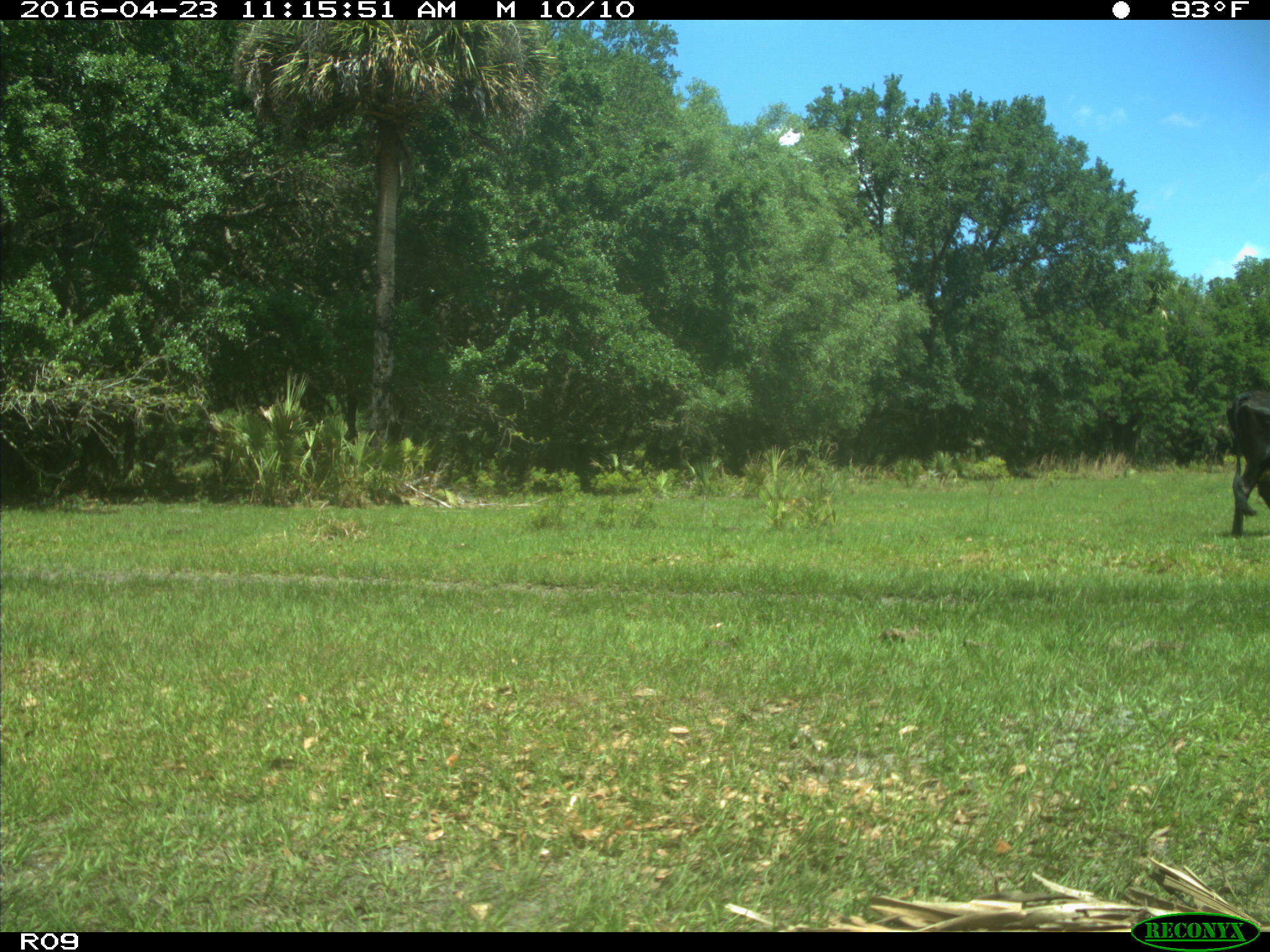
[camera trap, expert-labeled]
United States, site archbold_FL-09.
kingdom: Animalia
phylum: Chordata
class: Mammalia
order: Artiodactyla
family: Bovidae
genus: Bos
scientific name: Bos taurus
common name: domestic cow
Bos taurus (domestic cow).